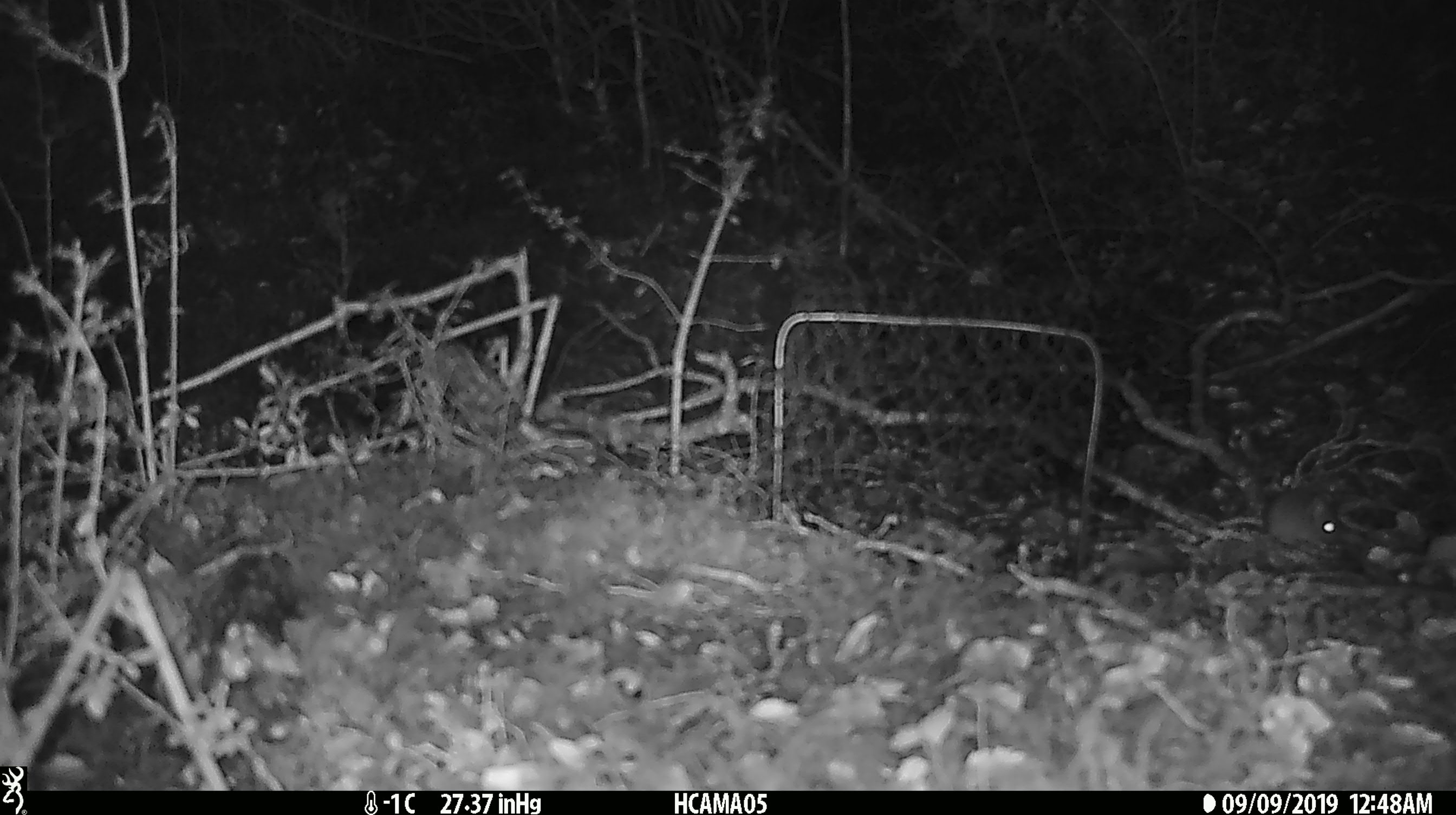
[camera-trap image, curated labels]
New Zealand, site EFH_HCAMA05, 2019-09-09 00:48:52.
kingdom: Animalia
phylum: Chordata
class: Mammalia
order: Rodentia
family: Muridae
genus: Mus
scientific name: Mus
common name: mouse